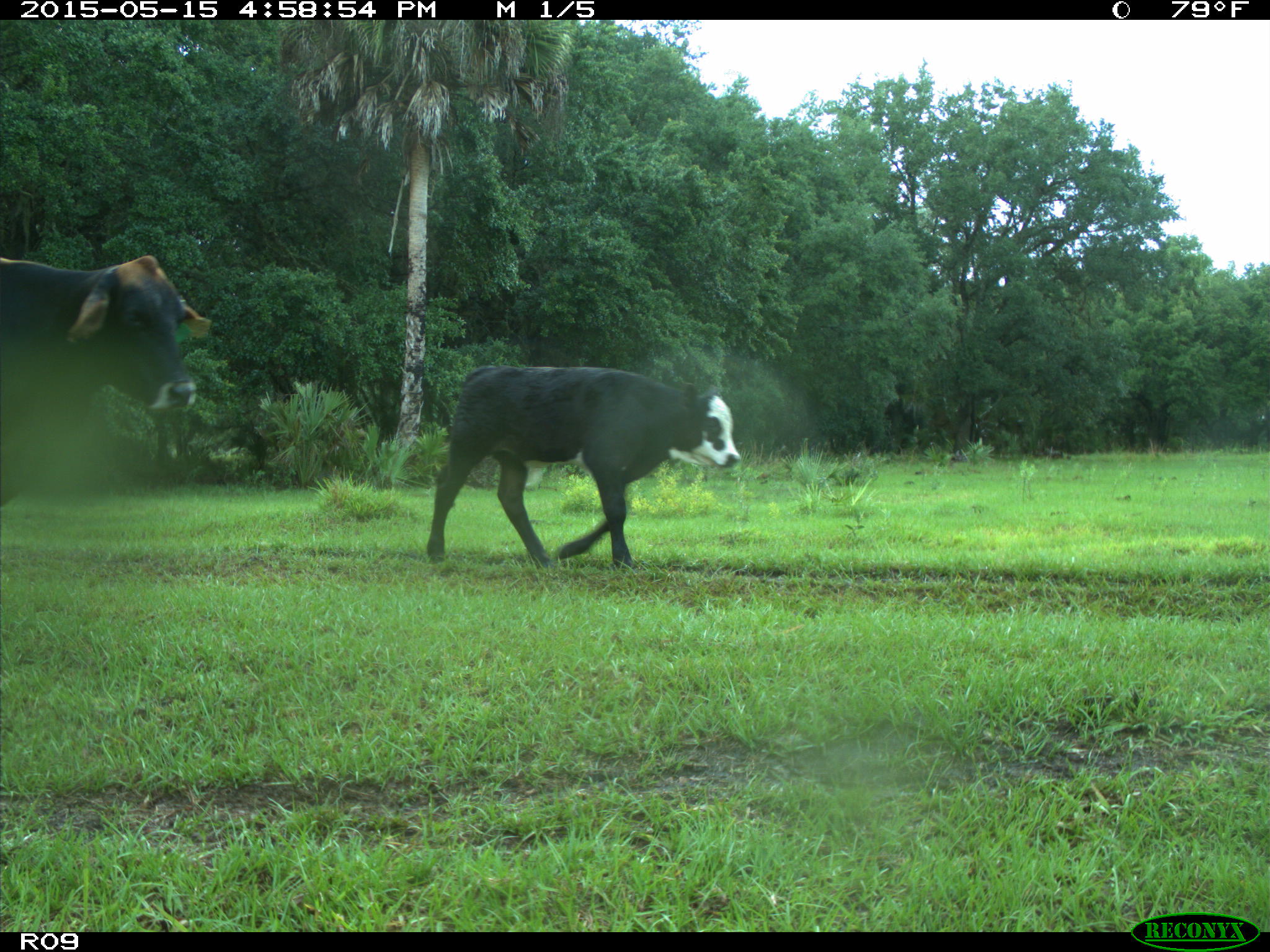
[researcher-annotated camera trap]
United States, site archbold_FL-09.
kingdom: Animalia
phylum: Chordata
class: Mammalia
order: Artiodactyla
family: Bovidae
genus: Bos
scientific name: Bos taurus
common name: domestic cow